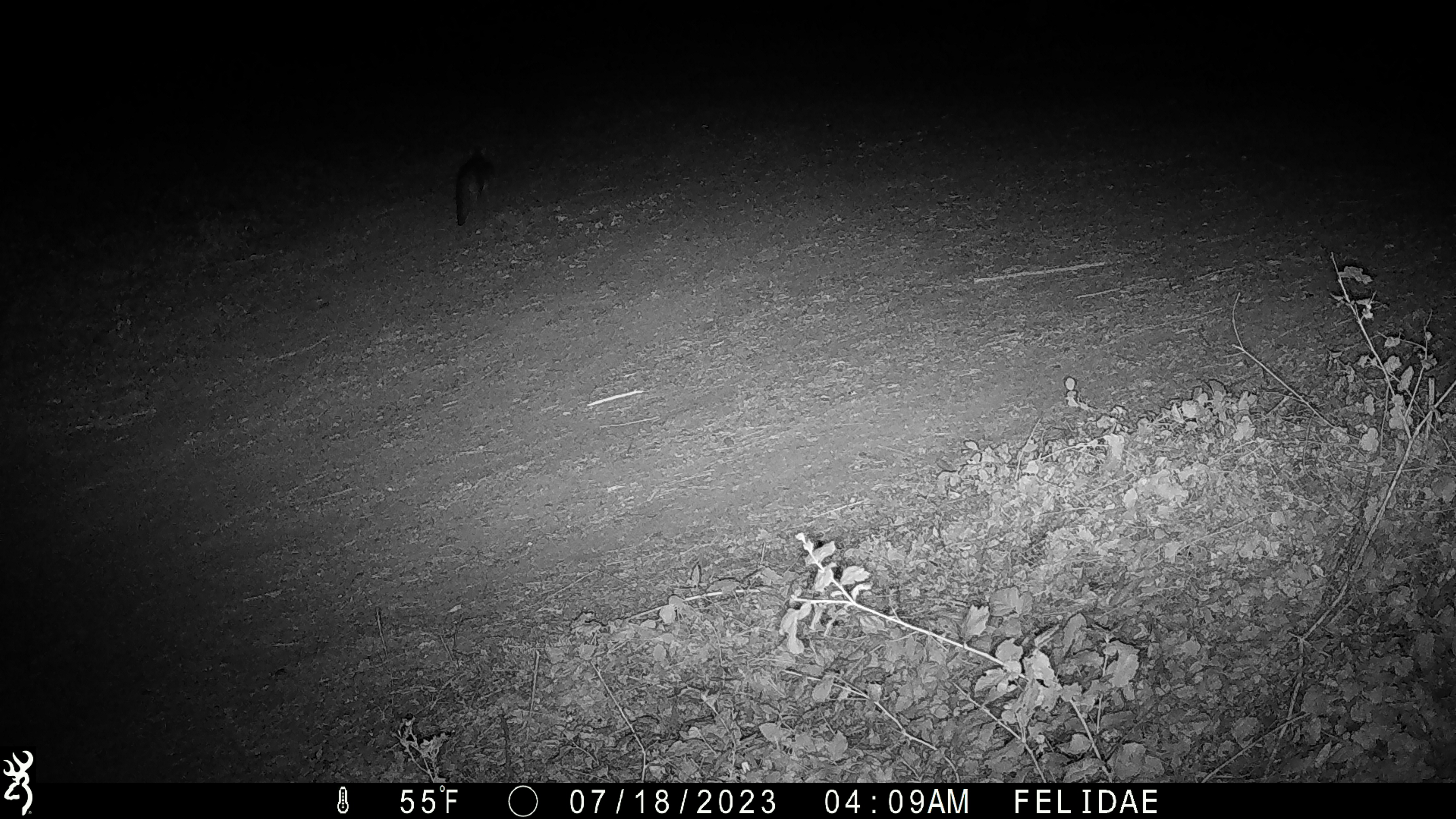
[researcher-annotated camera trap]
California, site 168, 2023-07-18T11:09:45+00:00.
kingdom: Animalia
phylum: Chordata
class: Mammalia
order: Carnivora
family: Canidae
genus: Urocyon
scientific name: Urocyon cinereoargenteus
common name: gray fox